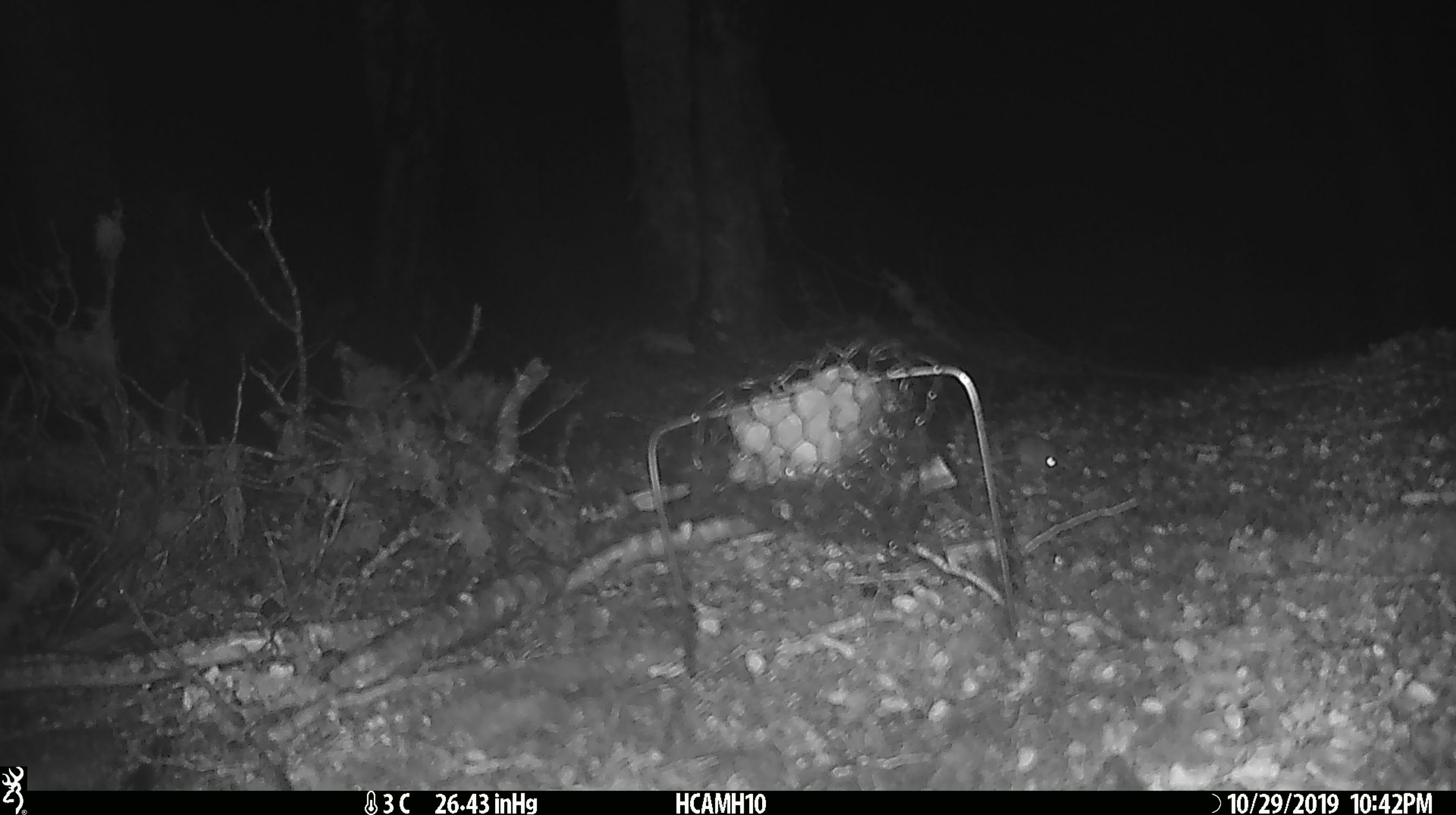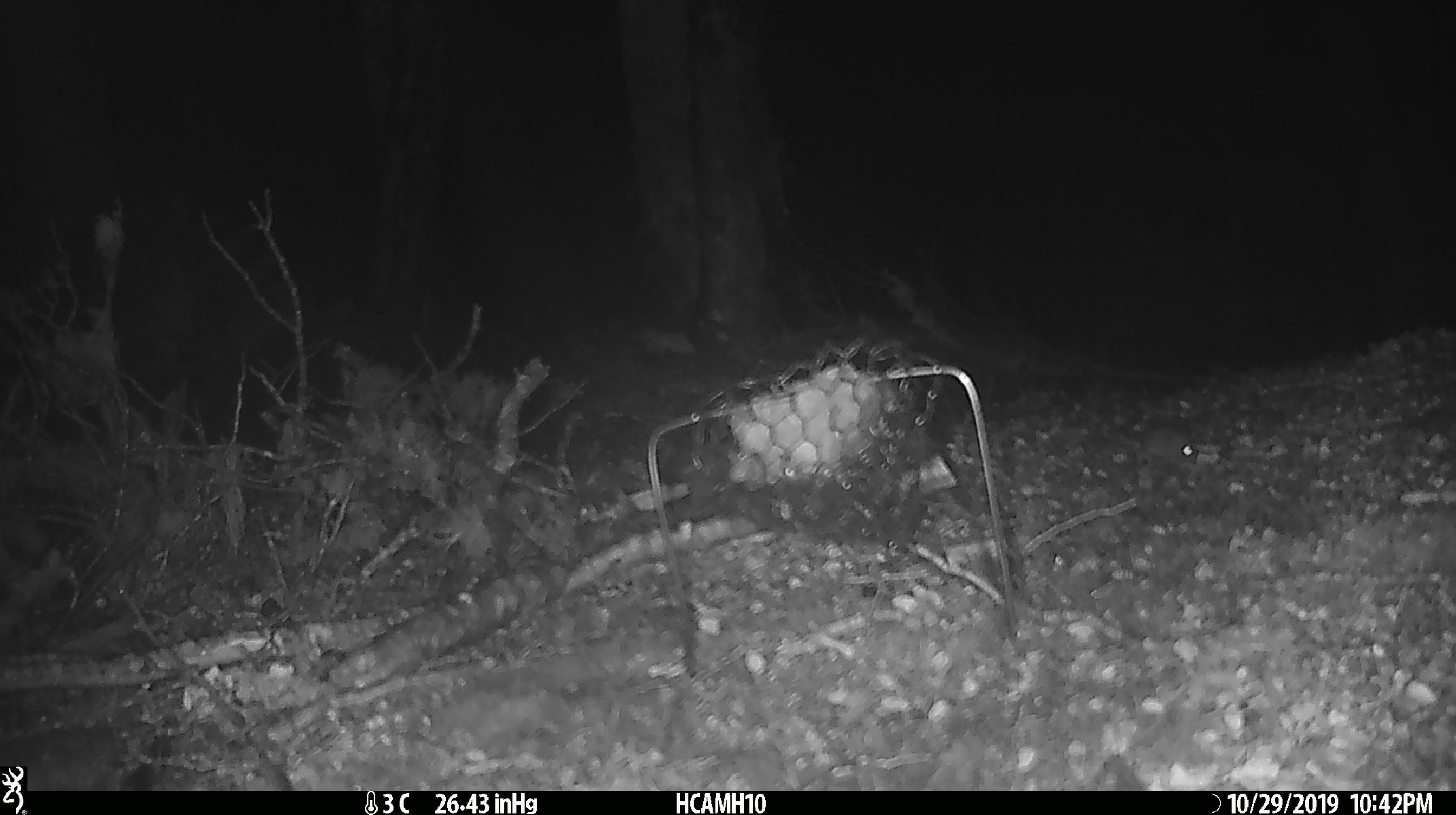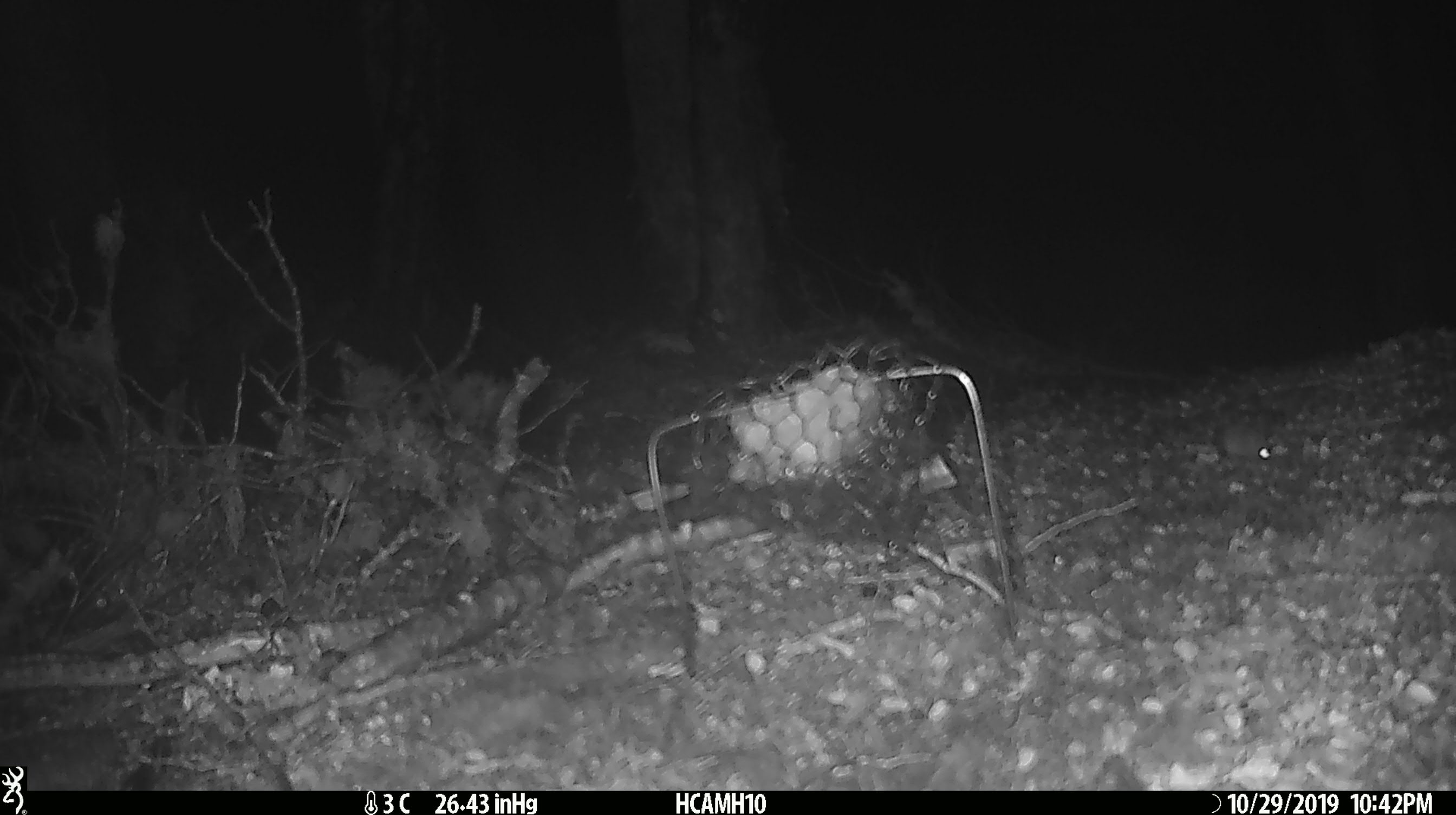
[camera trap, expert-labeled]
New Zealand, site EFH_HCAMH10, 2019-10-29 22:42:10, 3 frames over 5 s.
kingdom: Animalia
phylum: Chordata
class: Mammalia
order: Rodentia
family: Muridae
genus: Mus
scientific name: Mus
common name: mouse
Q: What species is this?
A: Mouse (Mus).